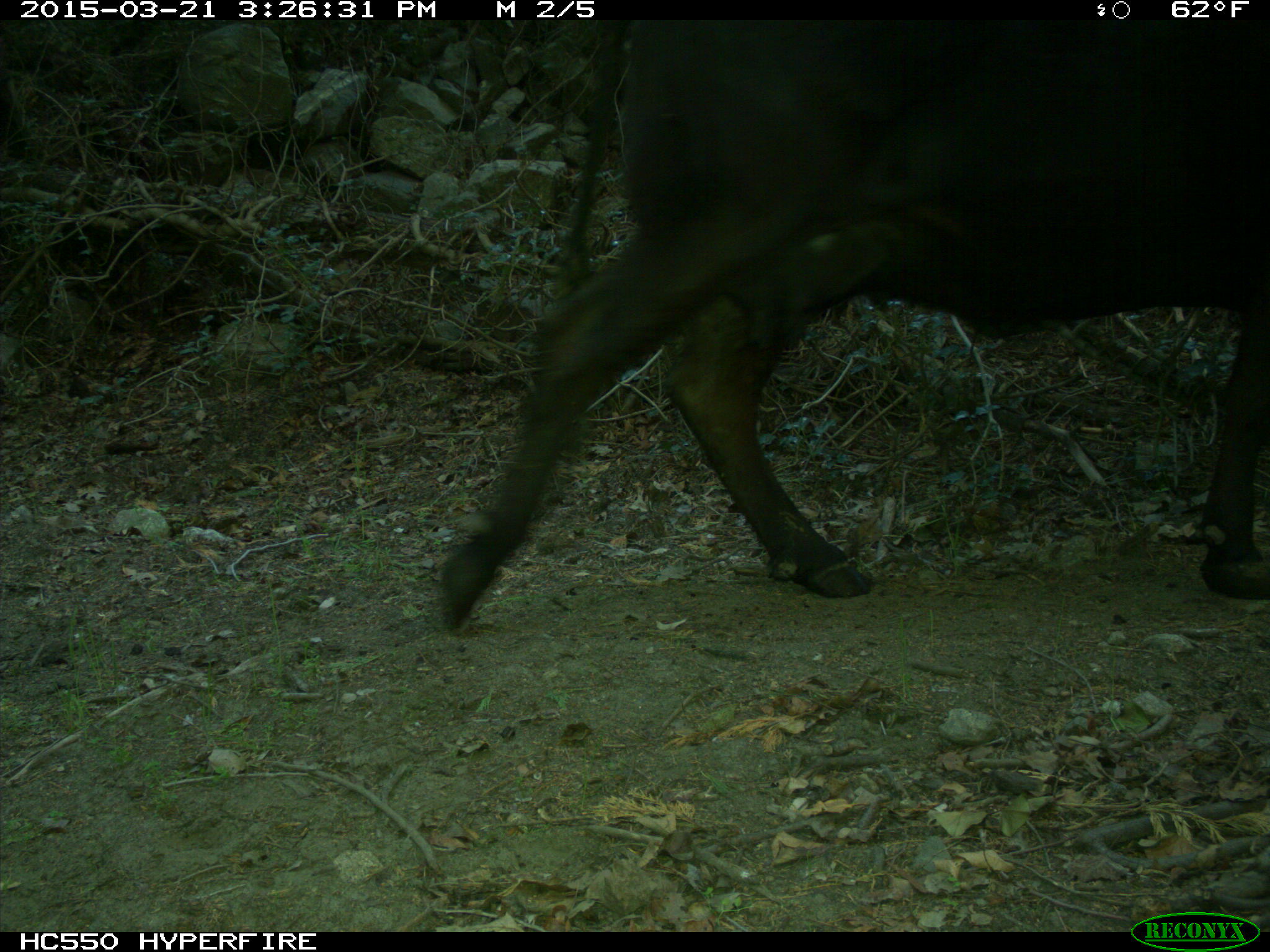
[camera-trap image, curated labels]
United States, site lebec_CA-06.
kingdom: Animalia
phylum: Chordata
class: Mammalia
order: Artiodactyla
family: Bovidae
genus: Bos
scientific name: Bos taurus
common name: domestic cow